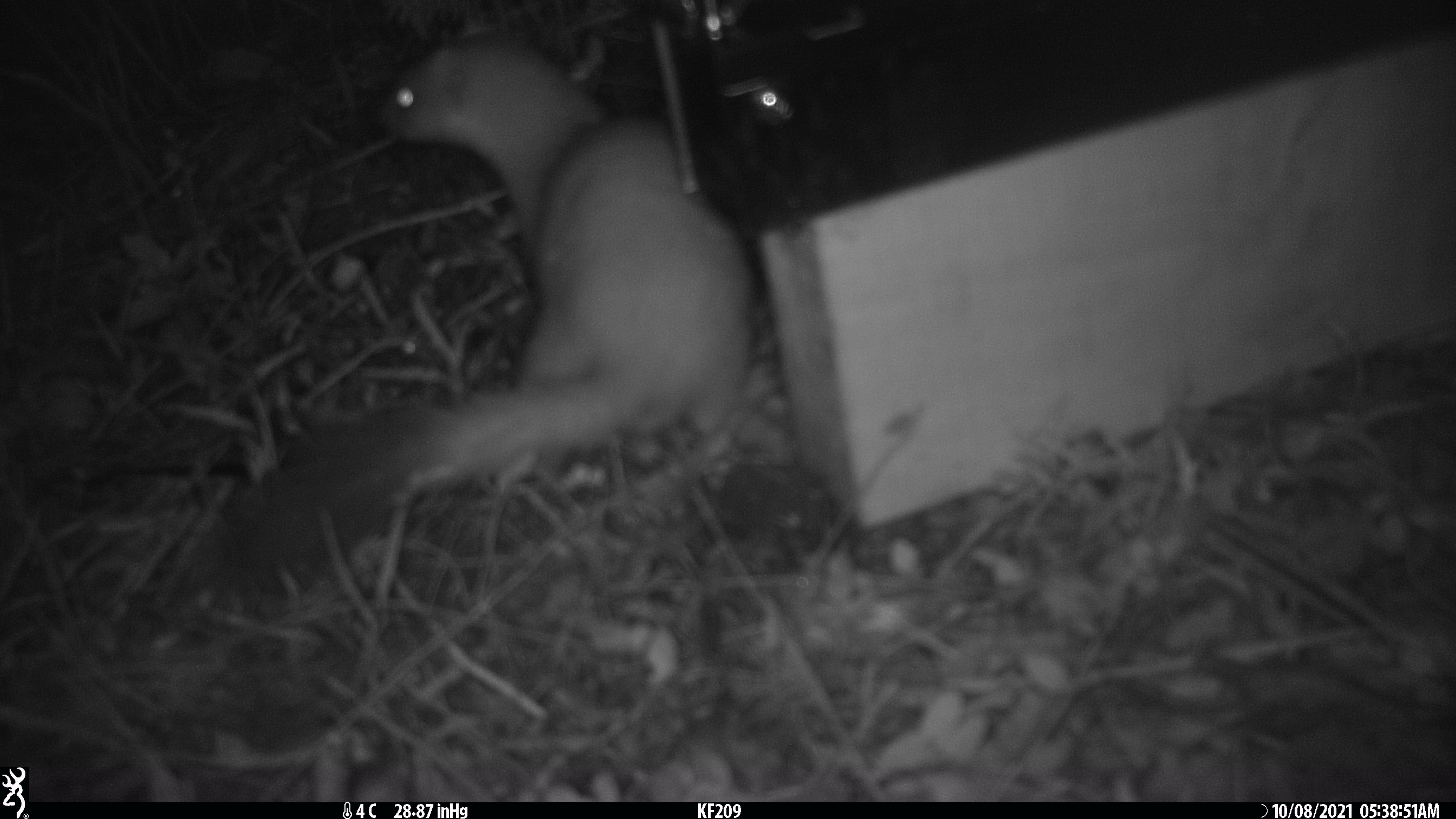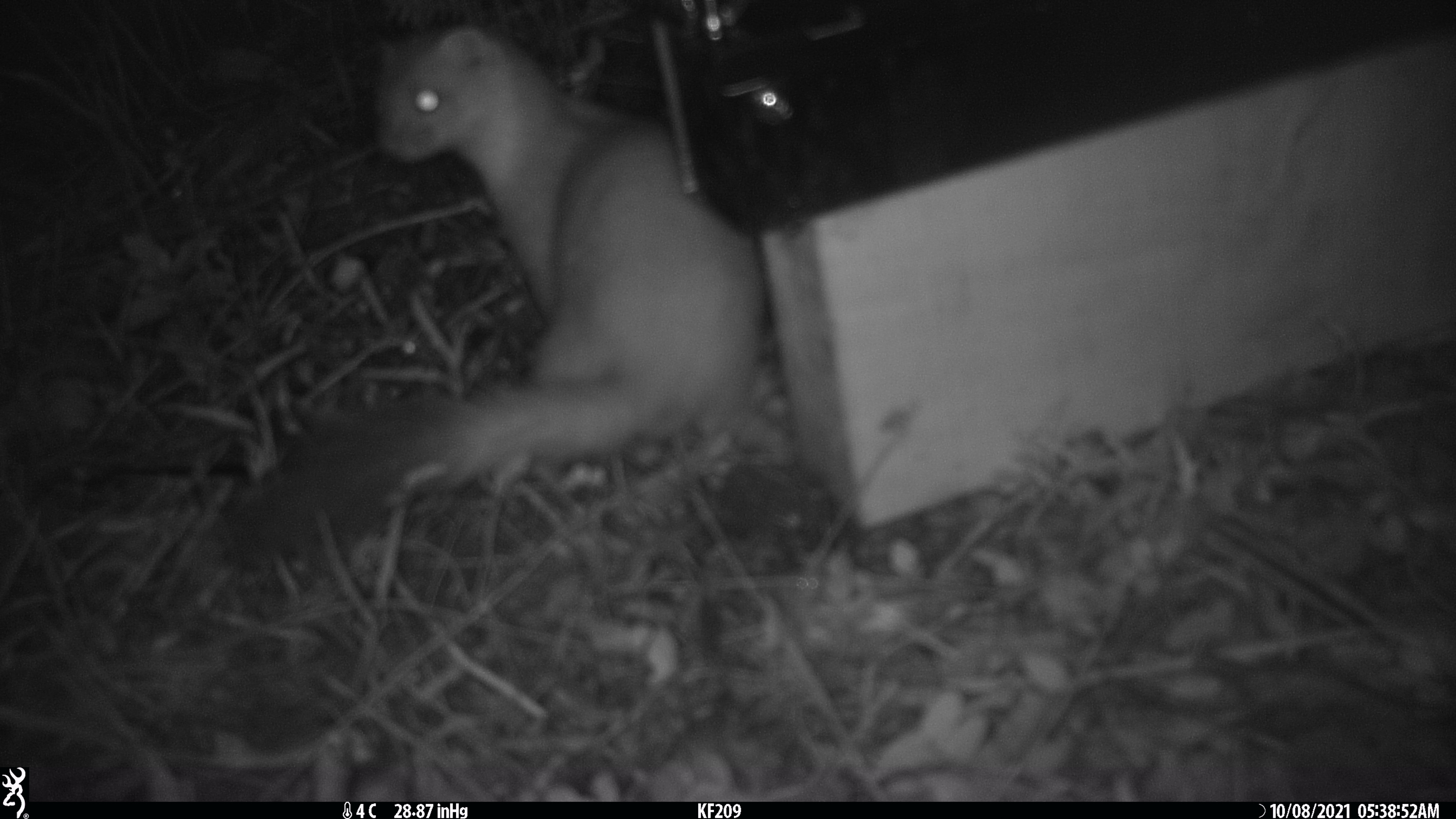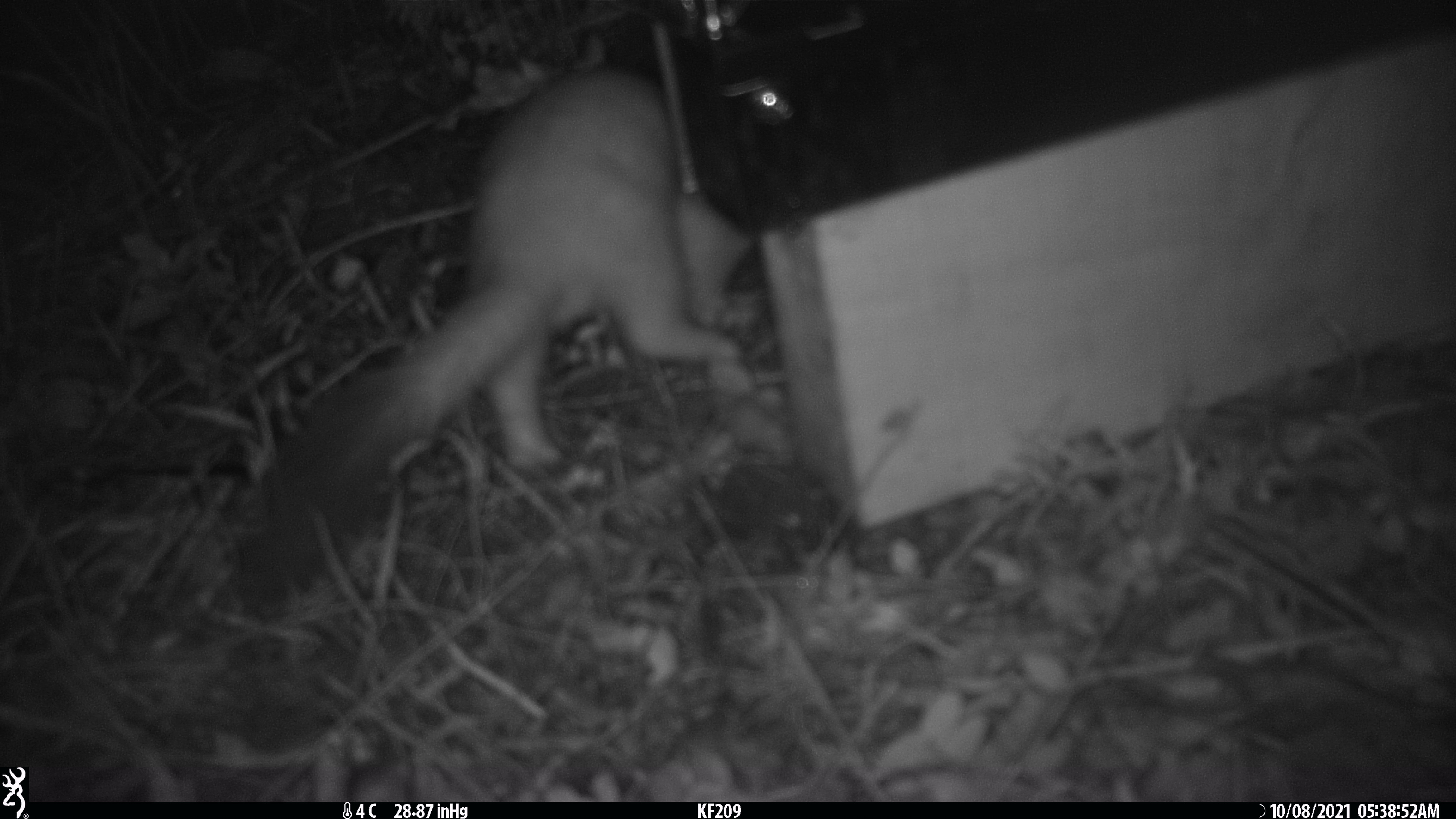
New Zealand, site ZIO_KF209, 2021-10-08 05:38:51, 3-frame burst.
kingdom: Animalia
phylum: Chordata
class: Mammalia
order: Carnivora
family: Mustelidae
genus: Mustela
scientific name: Mustela erminea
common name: stoat